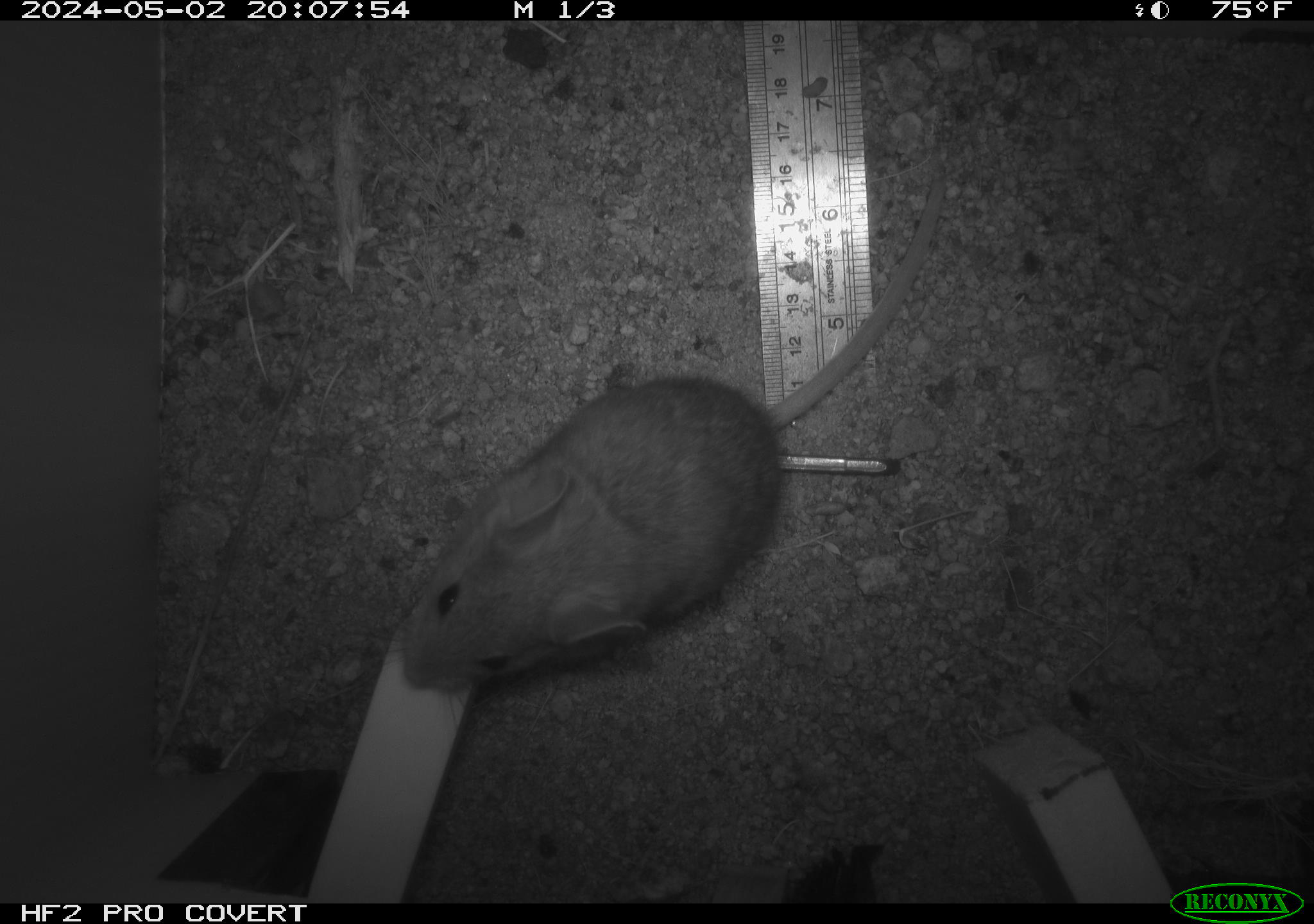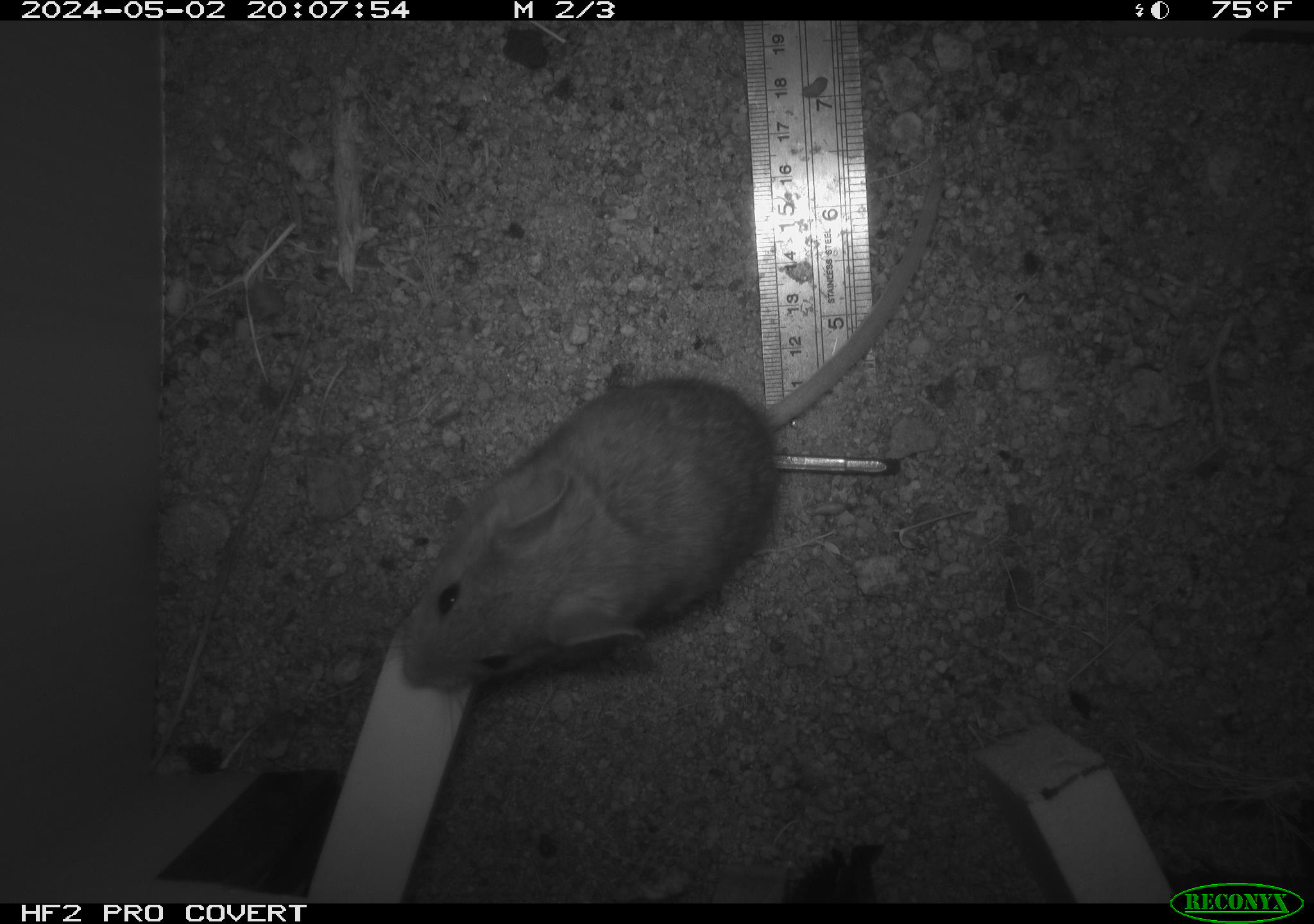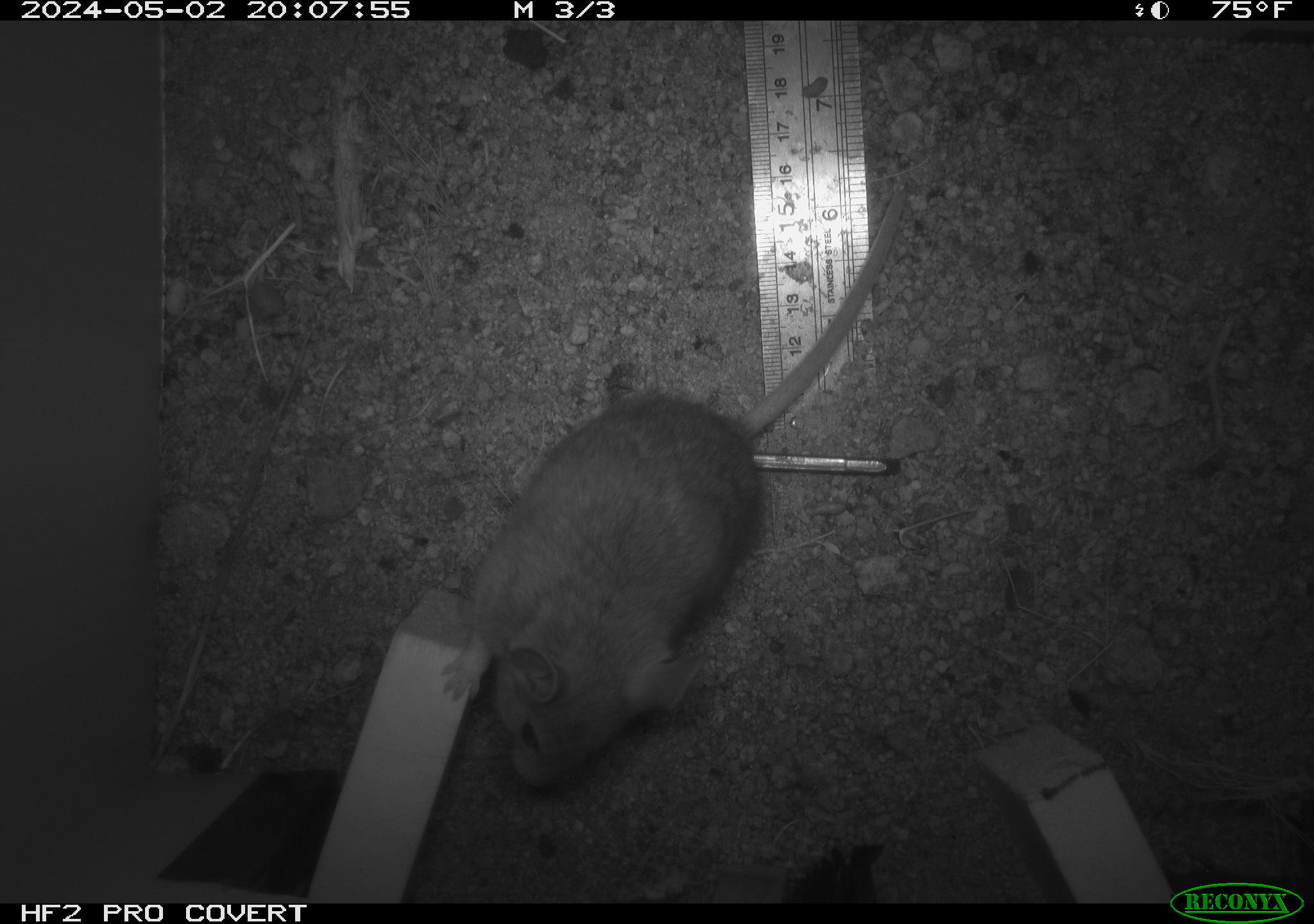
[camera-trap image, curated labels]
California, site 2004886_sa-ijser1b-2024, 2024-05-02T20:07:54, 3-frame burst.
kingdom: Animalia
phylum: Chordata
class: Mammalia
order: Rodentia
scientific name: Rodentia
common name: woodrat or rat or mouse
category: woodrat or rat or mouse species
Woodrat or rat or mouse species (woodrat or rat or mouse) (Rodentia).